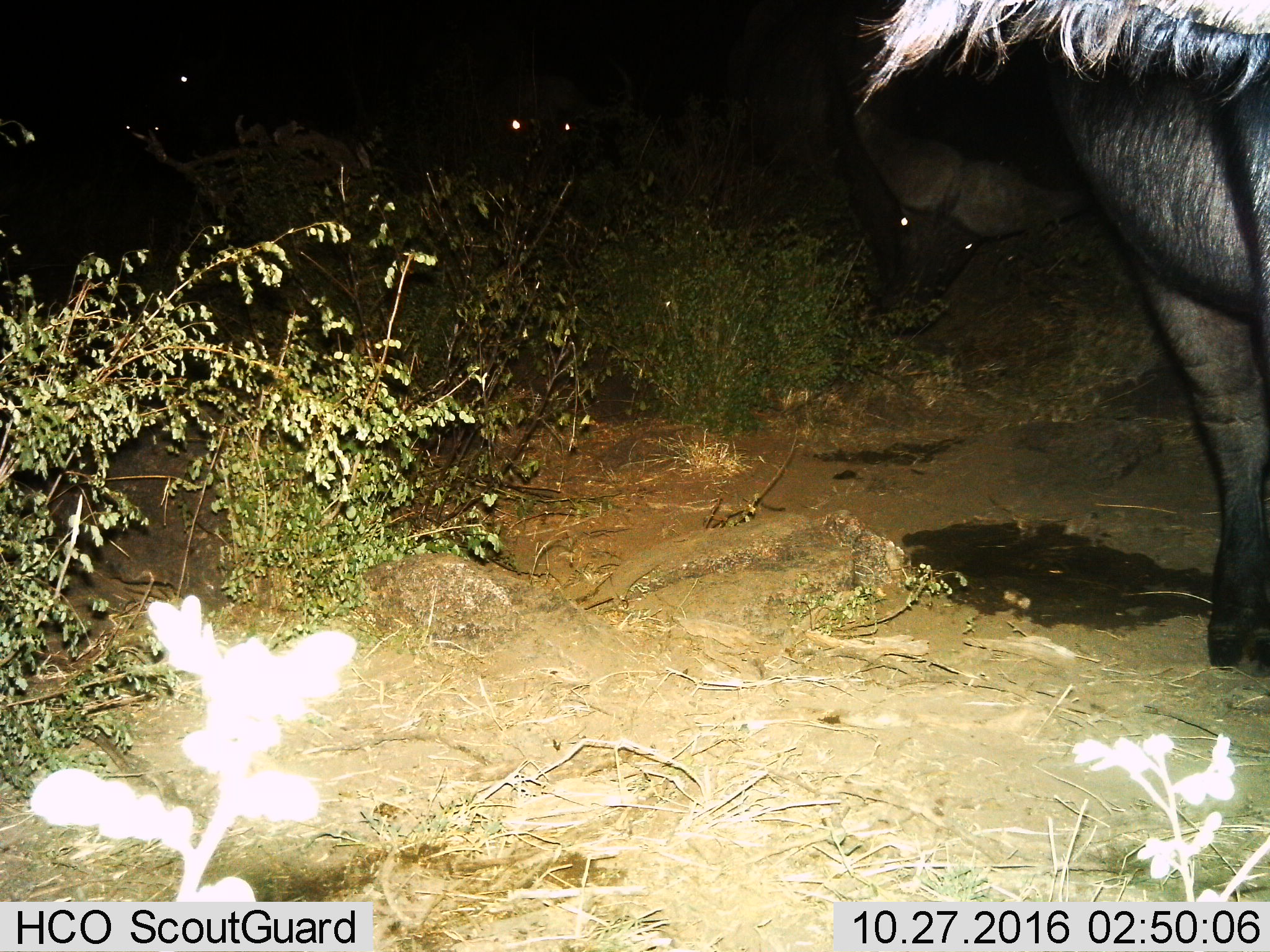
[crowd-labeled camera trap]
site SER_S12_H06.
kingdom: Animalia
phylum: Chordata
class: Mammalia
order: Artiodactyla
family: Bovidae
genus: Syncerus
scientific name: Syncerus caffer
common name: african buffalo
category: buffalo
Buffalo (african buffalo) (Syncerus caffer), count 4. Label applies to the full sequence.